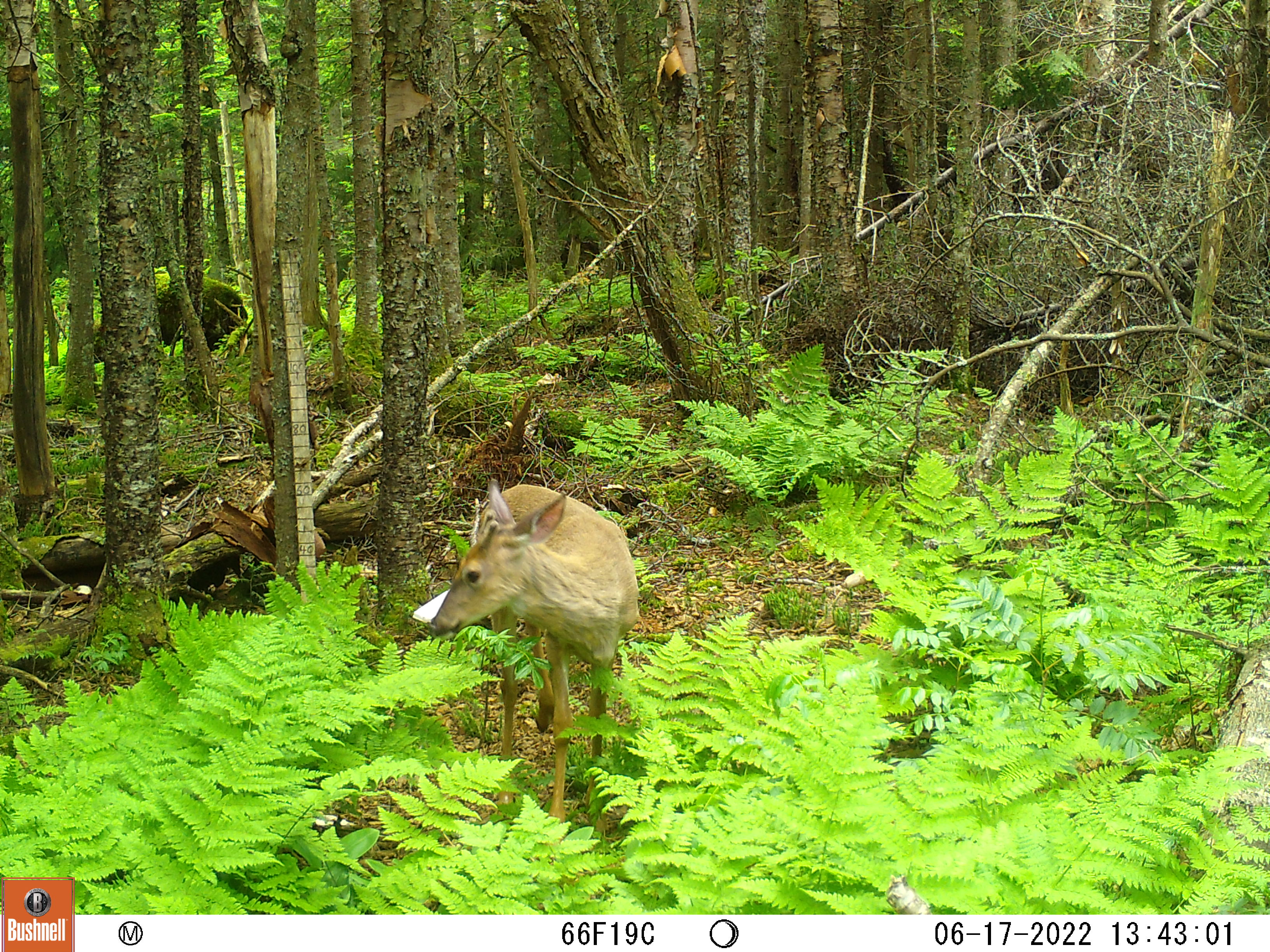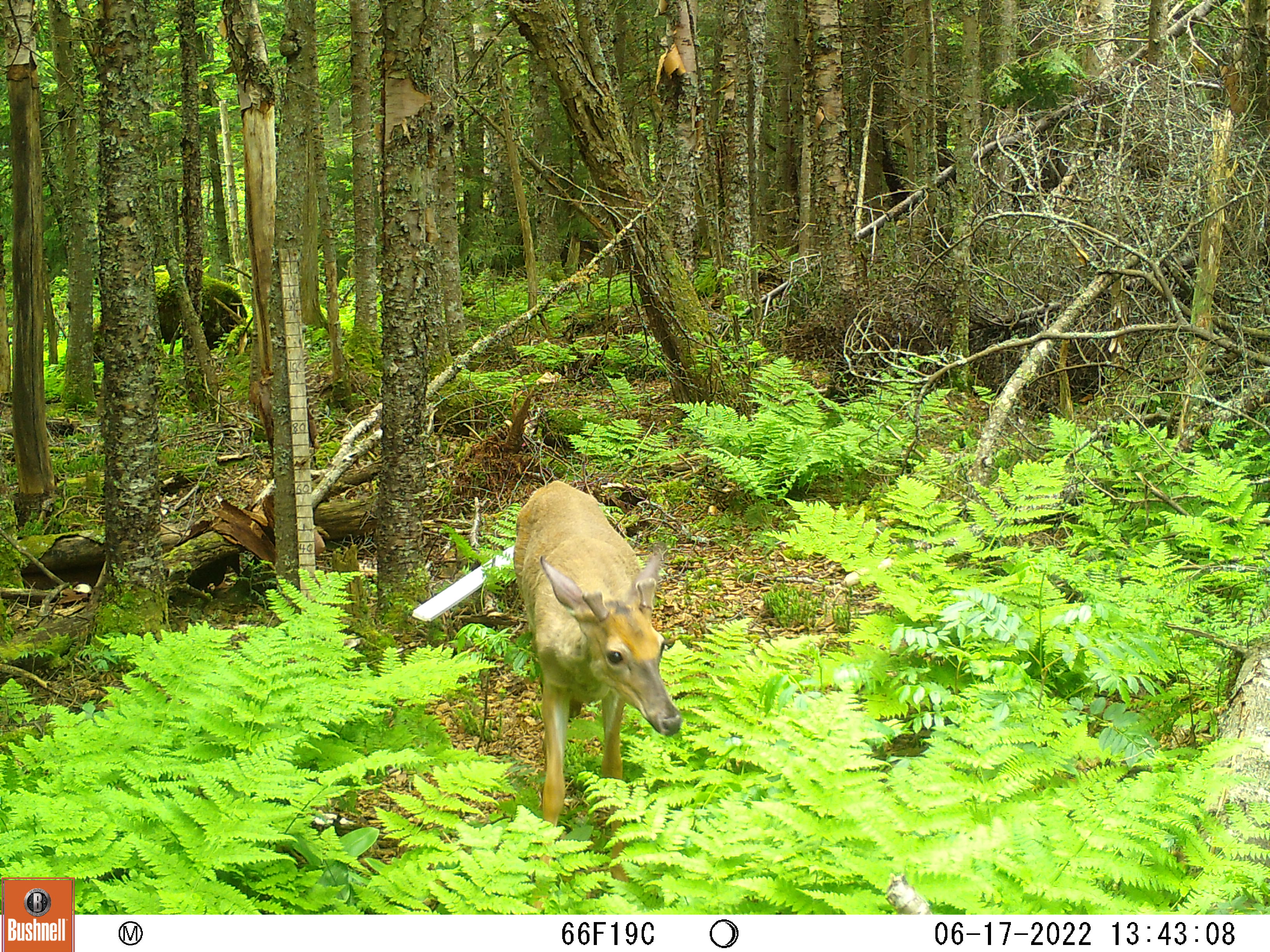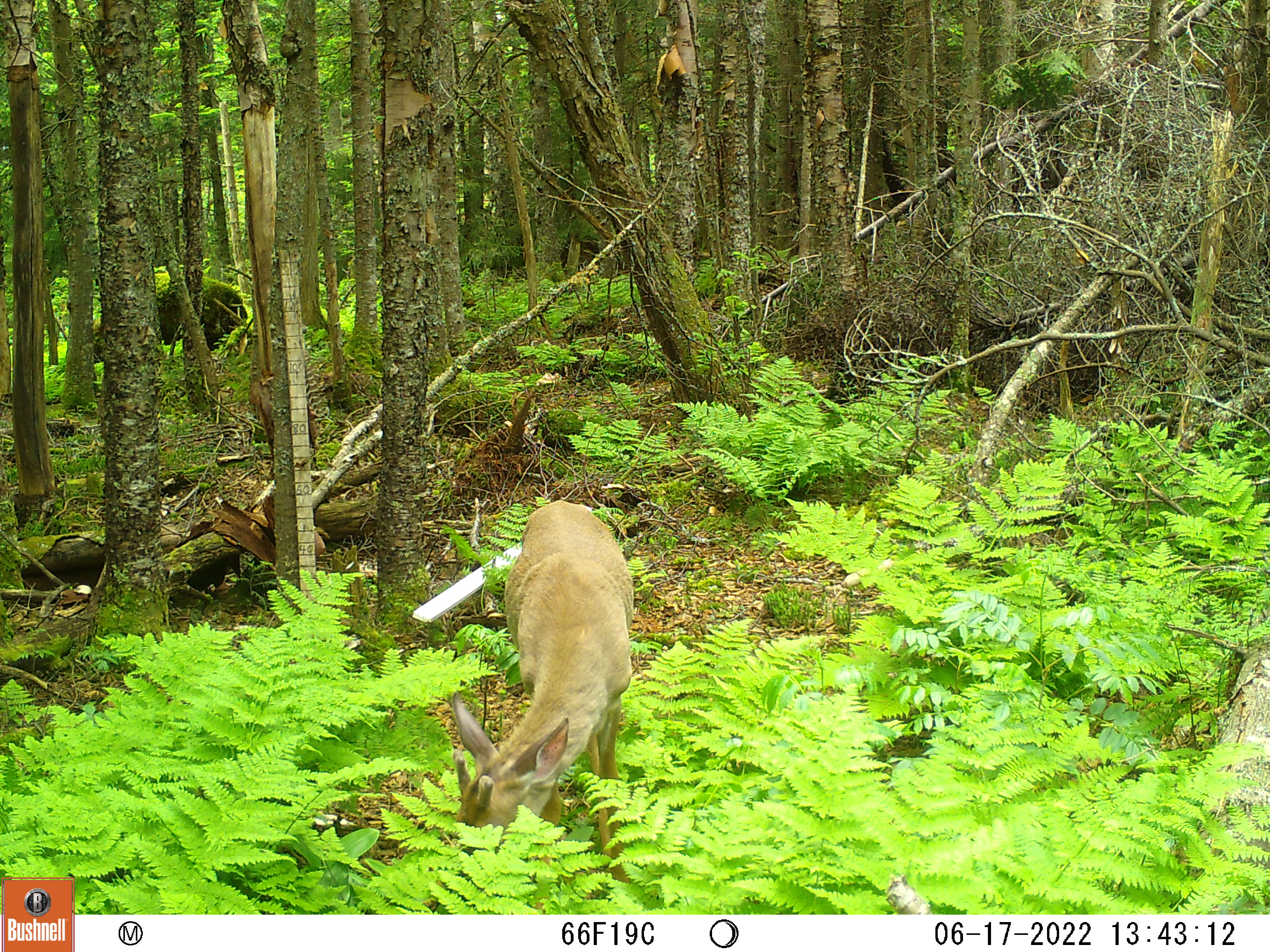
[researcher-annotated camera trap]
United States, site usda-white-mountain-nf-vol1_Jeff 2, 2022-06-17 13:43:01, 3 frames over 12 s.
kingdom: Animalia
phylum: Chordata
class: Mammalia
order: Artiodactyla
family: Cervidae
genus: Odocoileus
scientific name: Odocoileus virginianus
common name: white-tailed deer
White-tailed deer (Odocoileus virginianus).